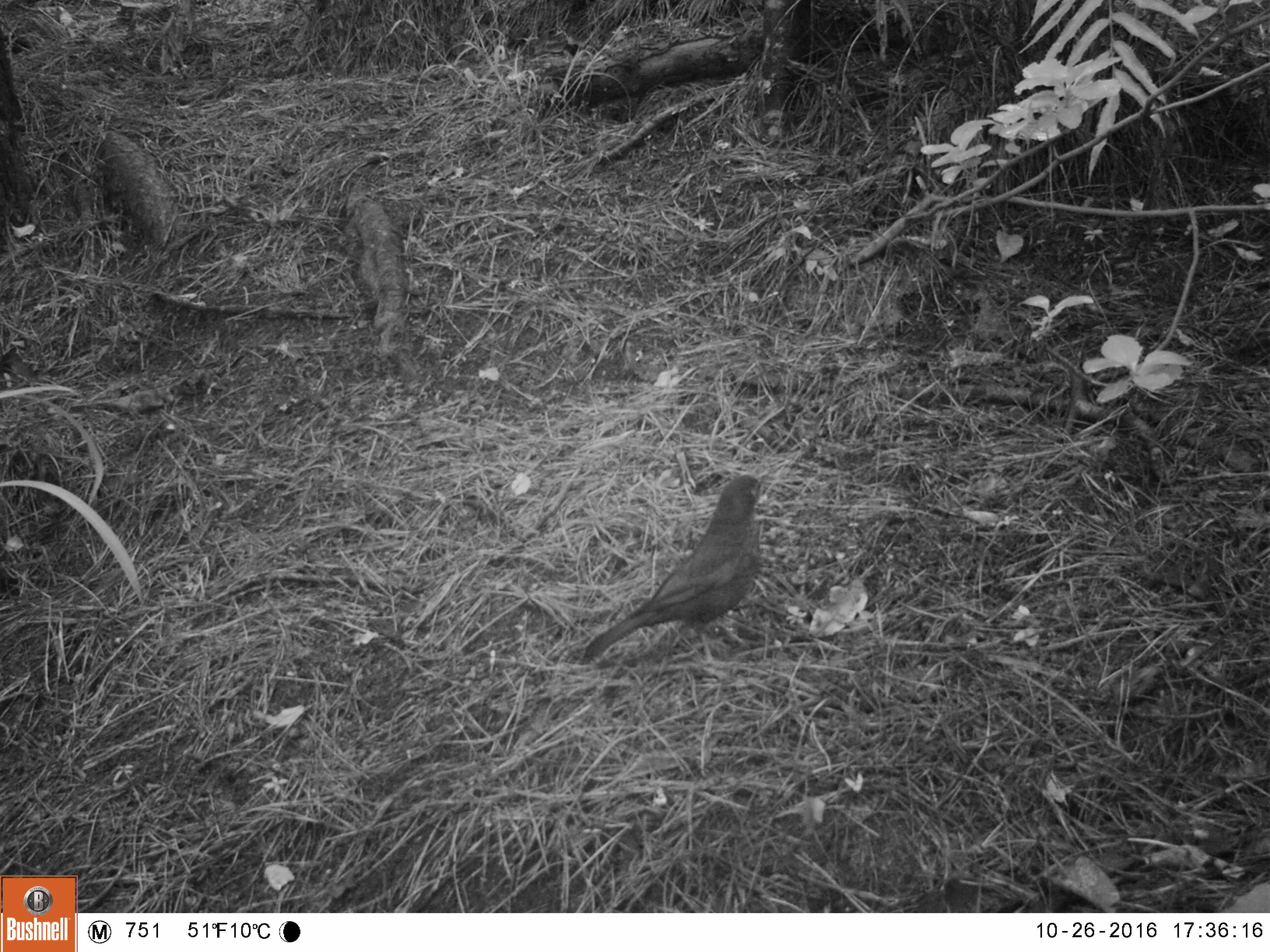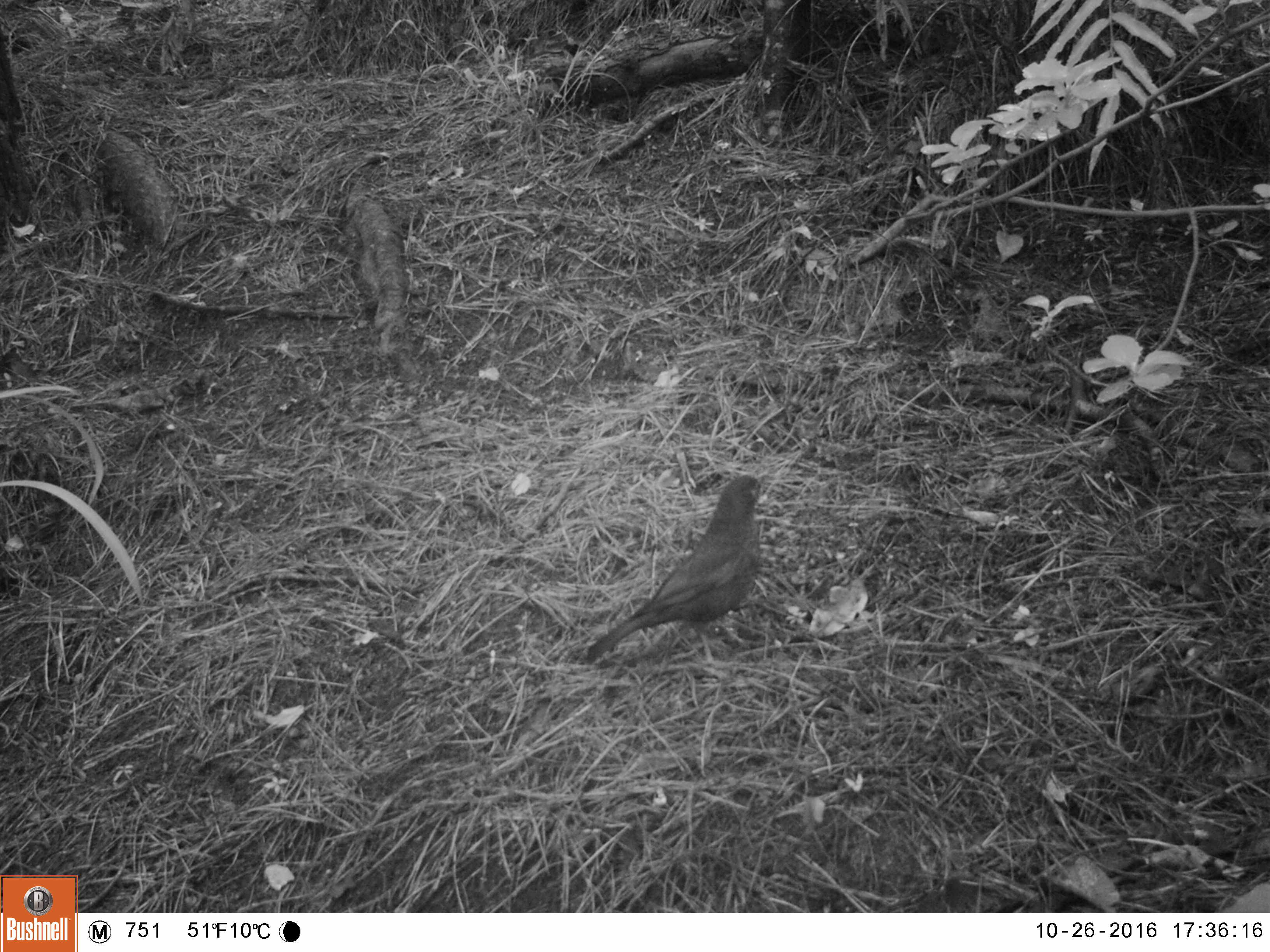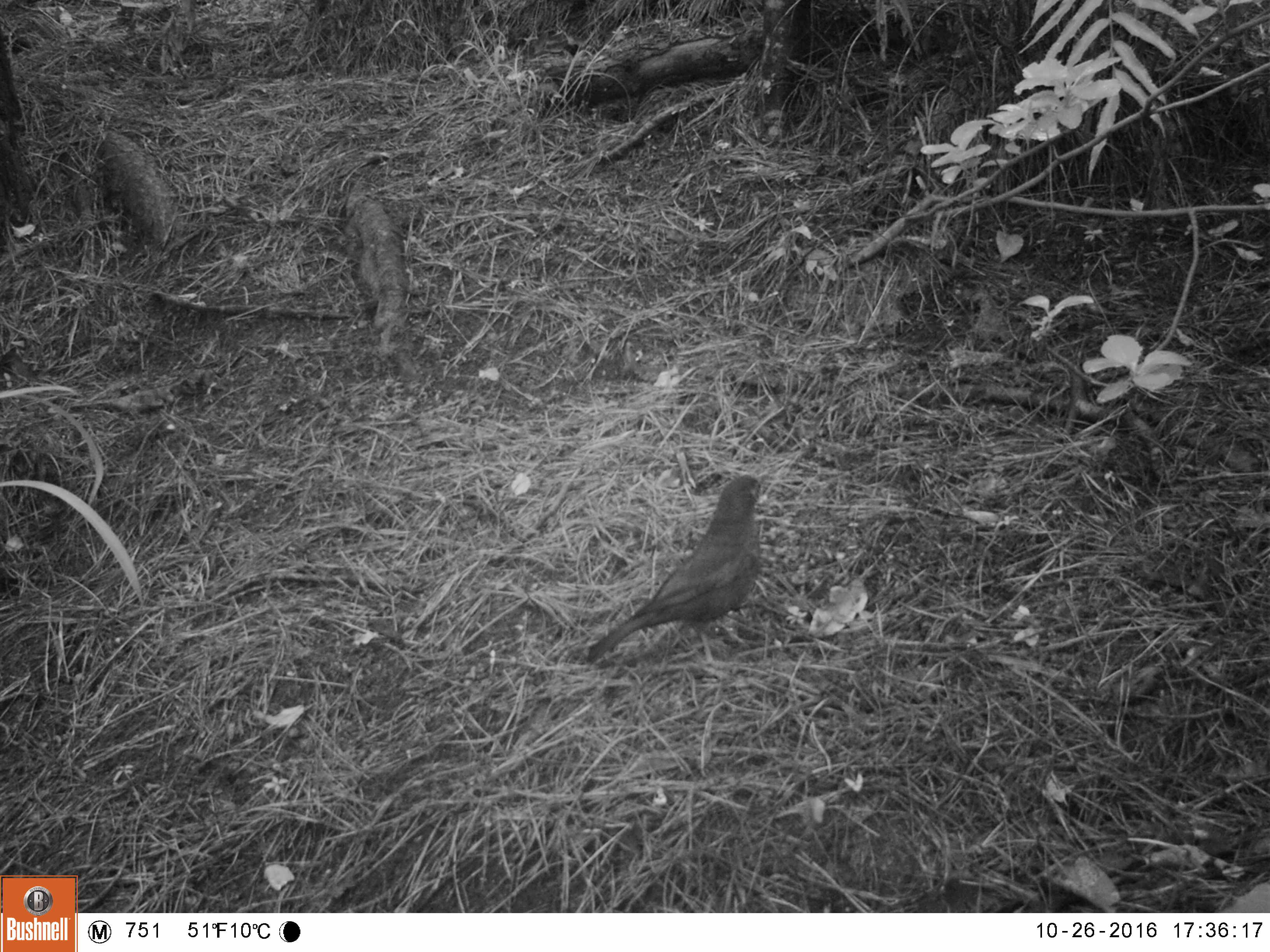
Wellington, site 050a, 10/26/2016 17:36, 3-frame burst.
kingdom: Animalia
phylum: Chordata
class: Aves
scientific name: Aves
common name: bird